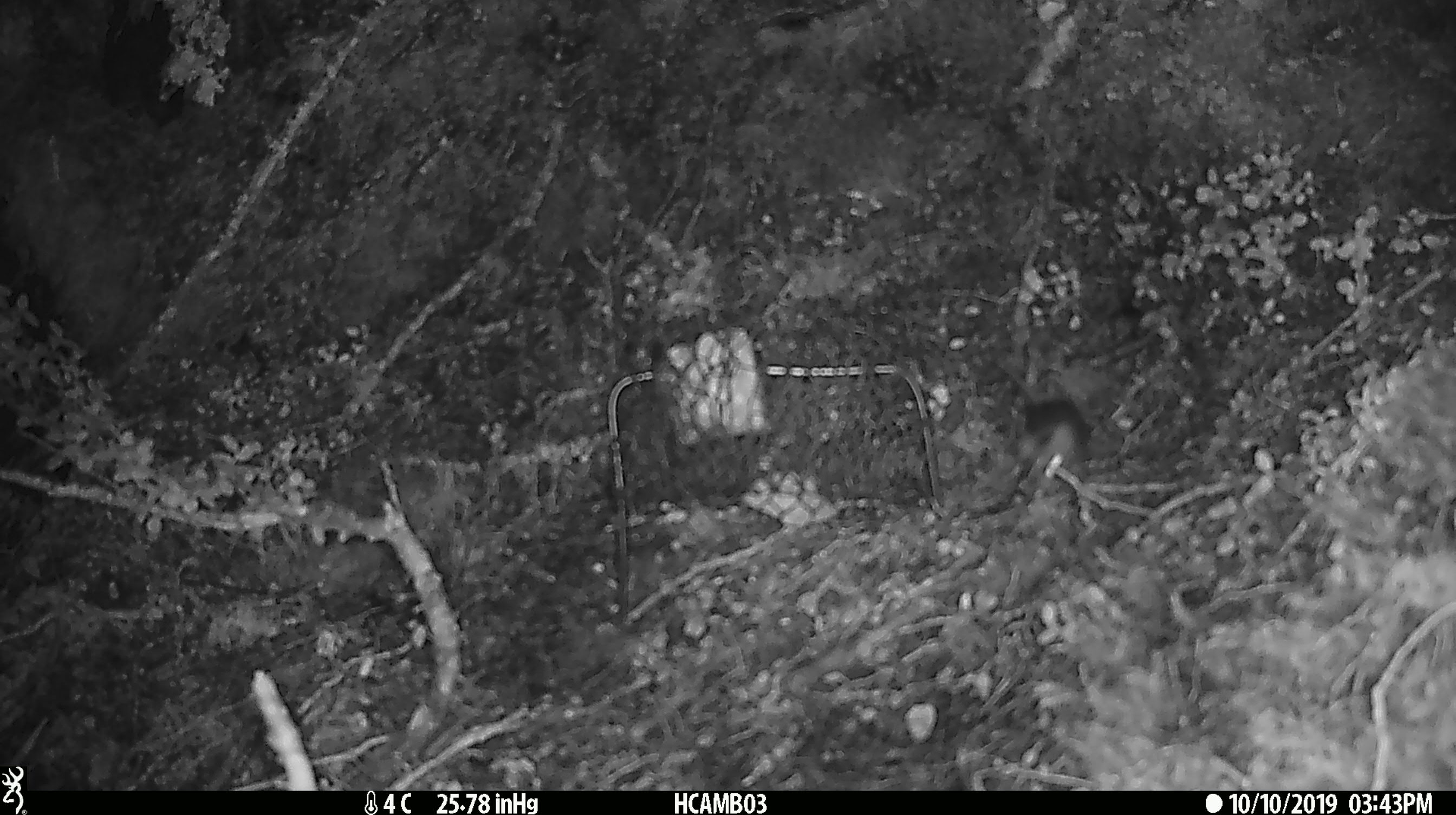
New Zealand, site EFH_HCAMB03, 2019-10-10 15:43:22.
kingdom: Animalia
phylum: Chordata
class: Mammalia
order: Rodentia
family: Muridae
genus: Mus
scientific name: Mus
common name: mouse